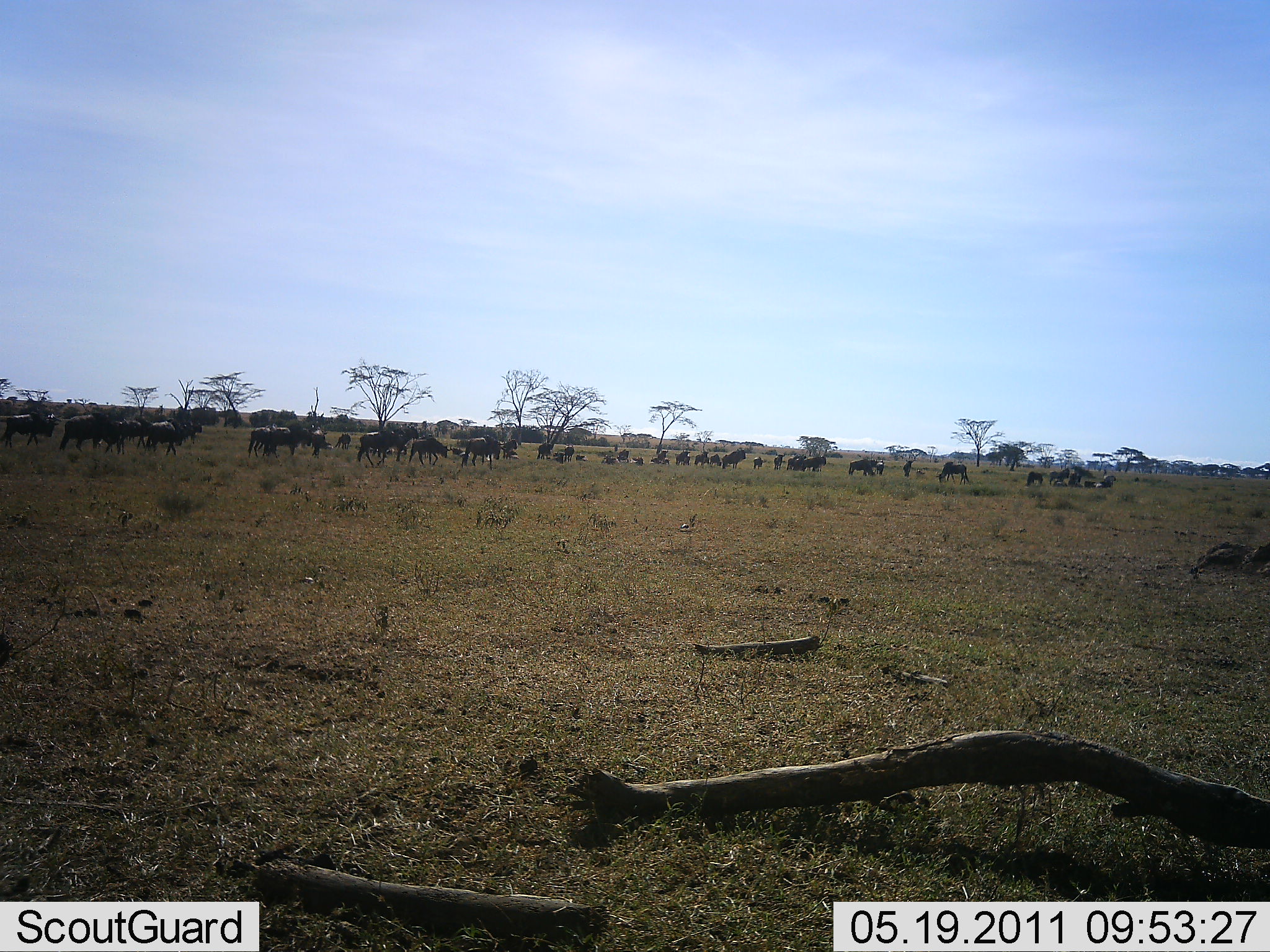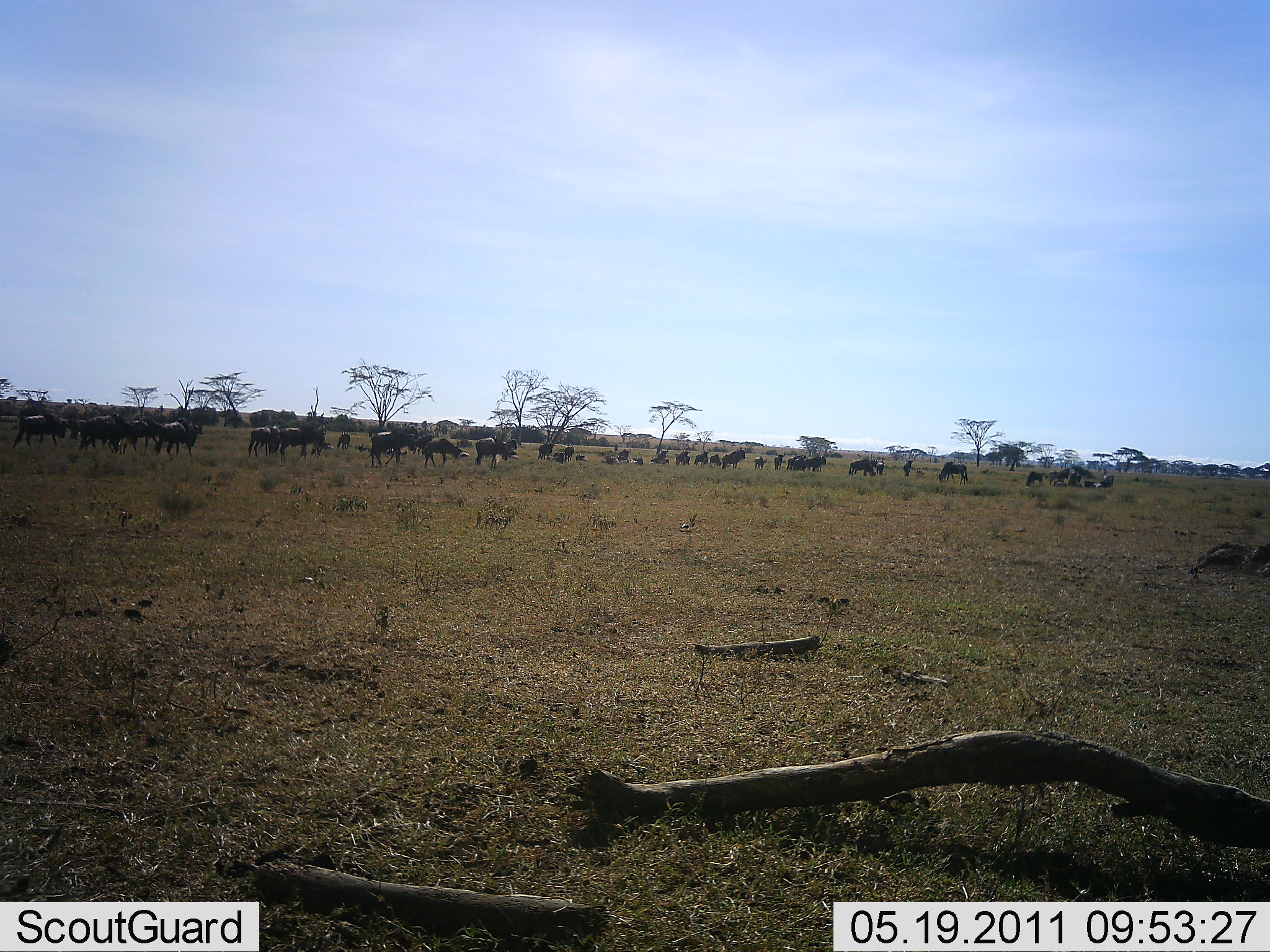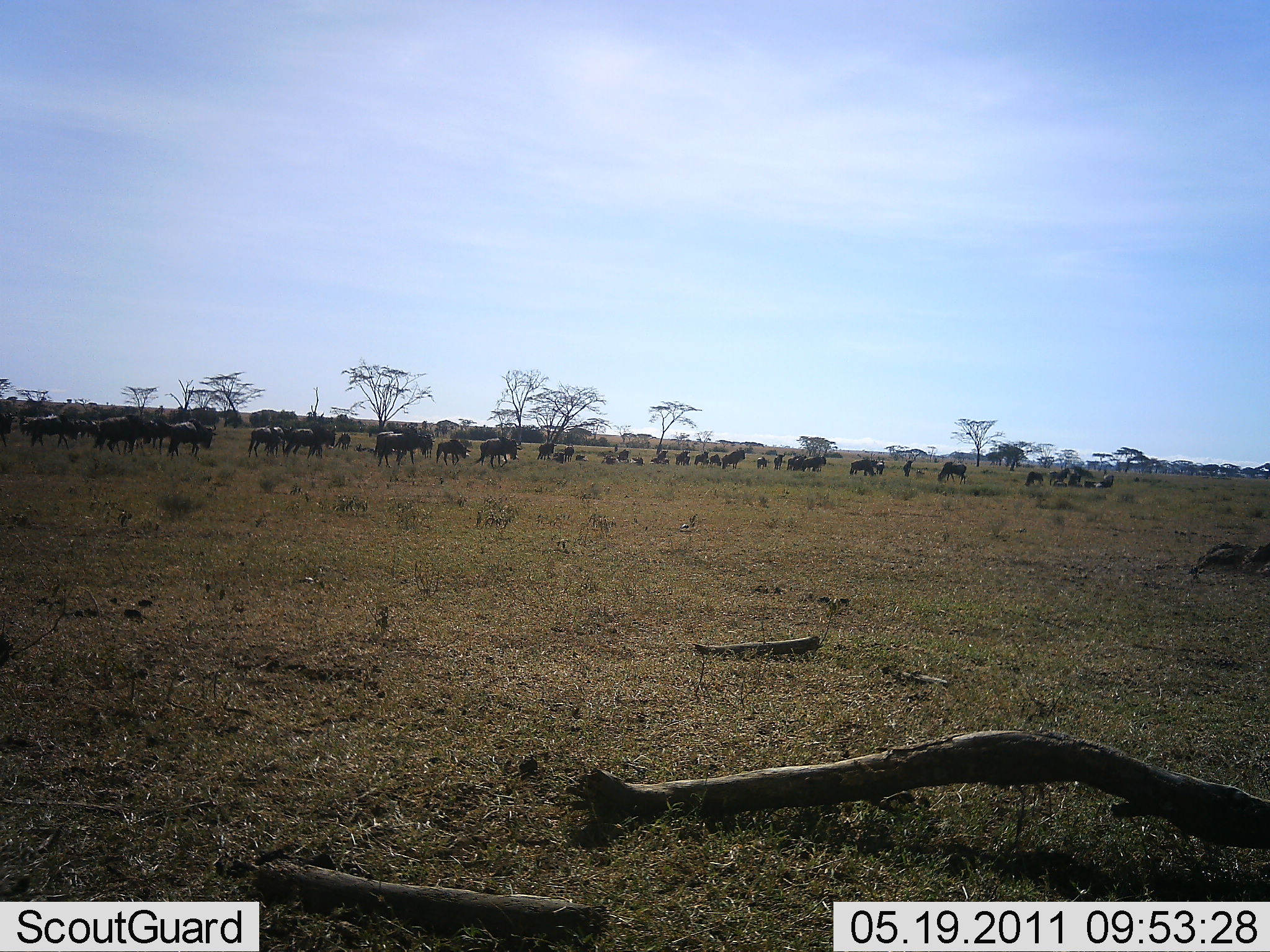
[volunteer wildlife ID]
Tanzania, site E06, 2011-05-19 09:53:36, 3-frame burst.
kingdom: Animalia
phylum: Chordata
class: Mammalia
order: Artiodactyla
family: Bovidae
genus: Connochaetes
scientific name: Connochaetes taurinus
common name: blue wildebeest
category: wildebeest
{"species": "wildebeest (blue wildebeest) (Connochaetes taurinus)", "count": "11-50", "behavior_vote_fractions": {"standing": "42%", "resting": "8%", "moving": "92%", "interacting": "8%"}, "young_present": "0%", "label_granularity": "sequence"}